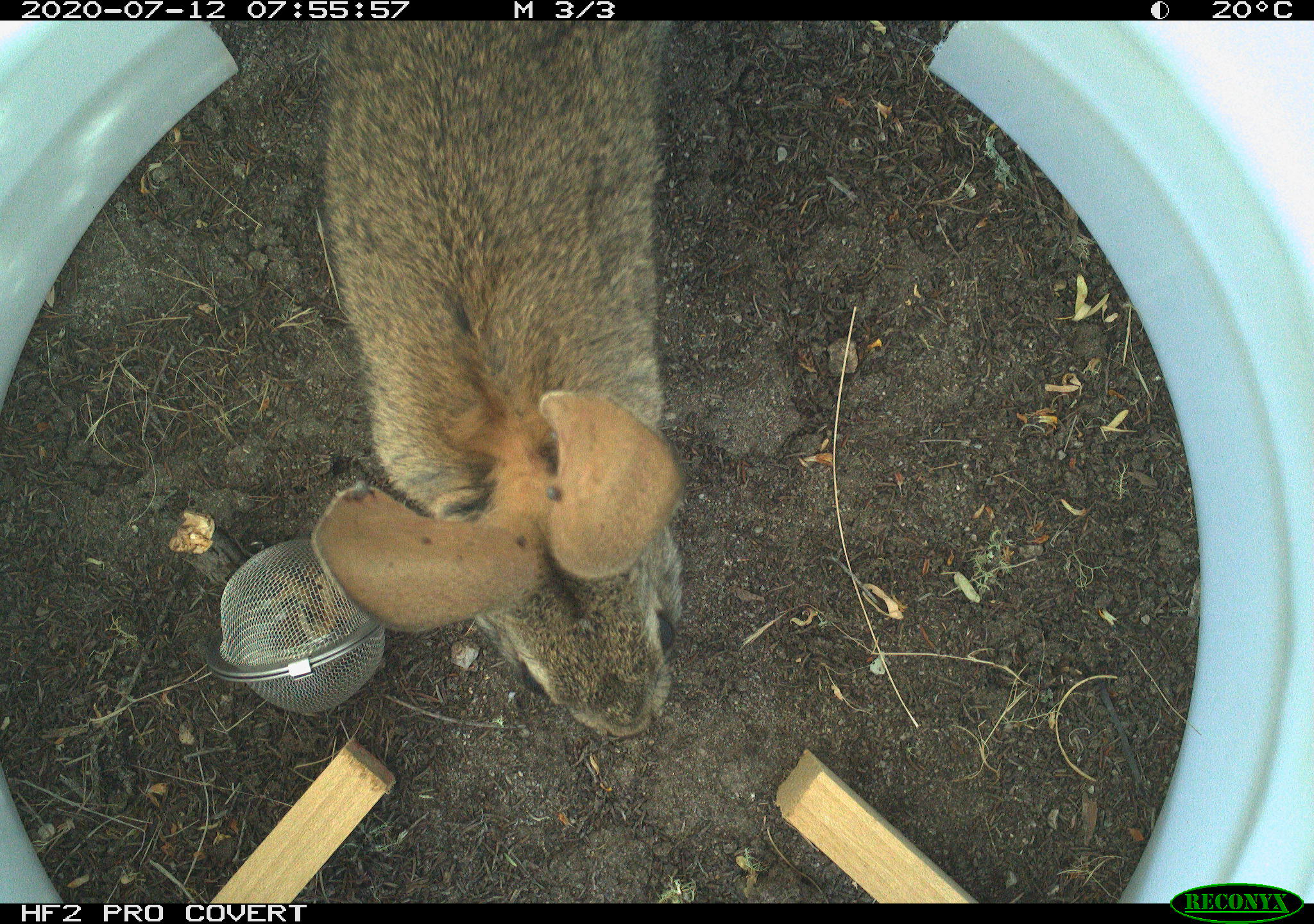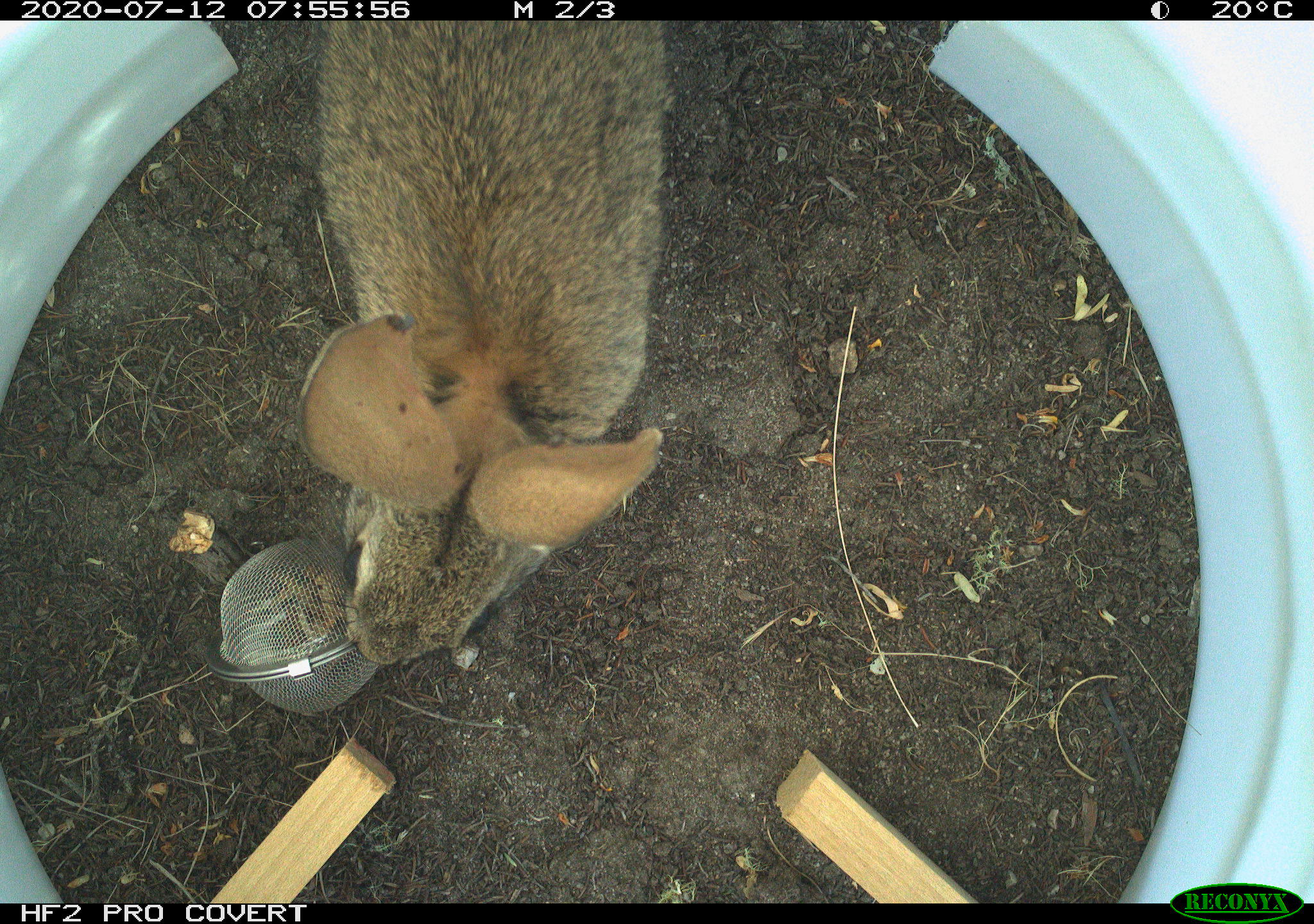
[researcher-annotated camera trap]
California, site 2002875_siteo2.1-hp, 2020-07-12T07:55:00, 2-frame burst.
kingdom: Animalia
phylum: Chordata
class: Mammalia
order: Lagomorpha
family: Leporidae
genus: Sylvilagus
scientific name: Sylvilagus bachmani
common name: brush rabbit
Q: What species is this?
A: Brush rabbit (Sylvilagus bachmani).